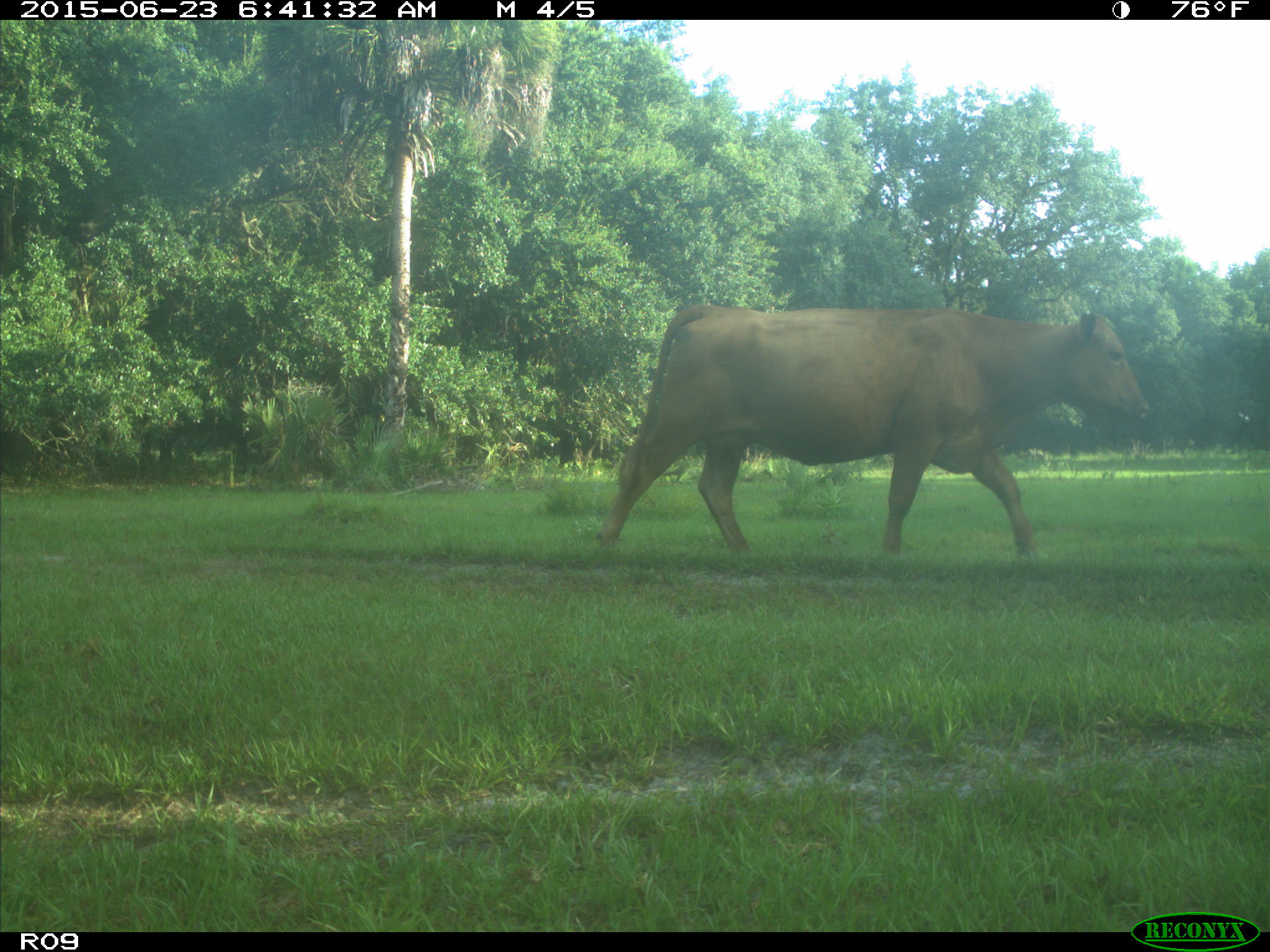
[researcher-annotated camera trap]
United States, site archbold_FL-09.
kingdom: Animalia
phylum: Chordata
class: Mammalia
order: Artiodactyla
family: Bovidae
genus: Bos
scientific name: Bos taurus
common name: domestic cow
Bos taurus (domestic cow).